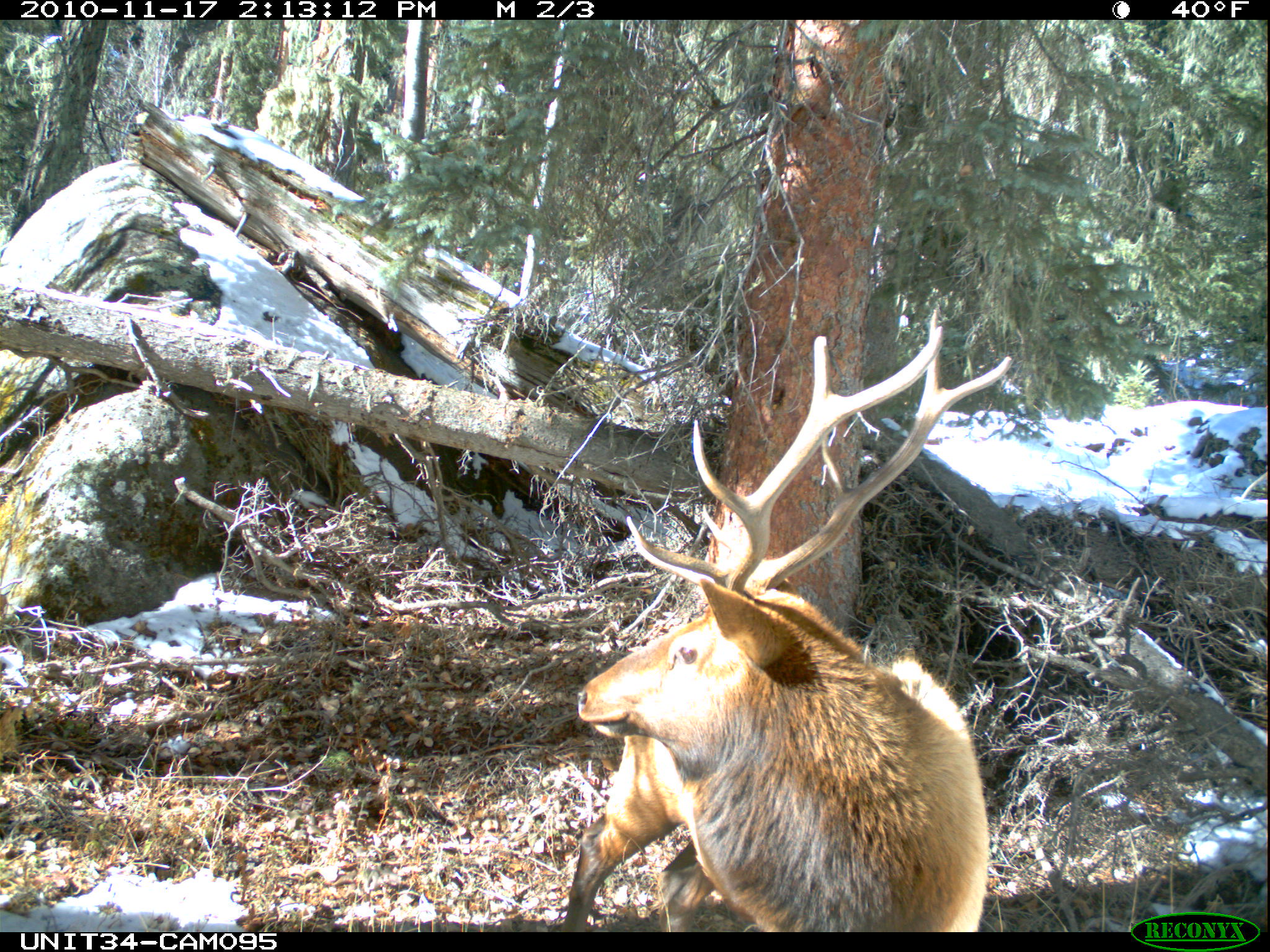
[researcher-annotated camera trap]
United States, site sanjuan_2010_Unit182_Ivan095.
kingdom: Animalia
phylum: Chordata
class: Mammalia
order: Artiodactyla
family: Cervidae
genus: Cervus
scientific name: Cervus elaphus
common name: red deer